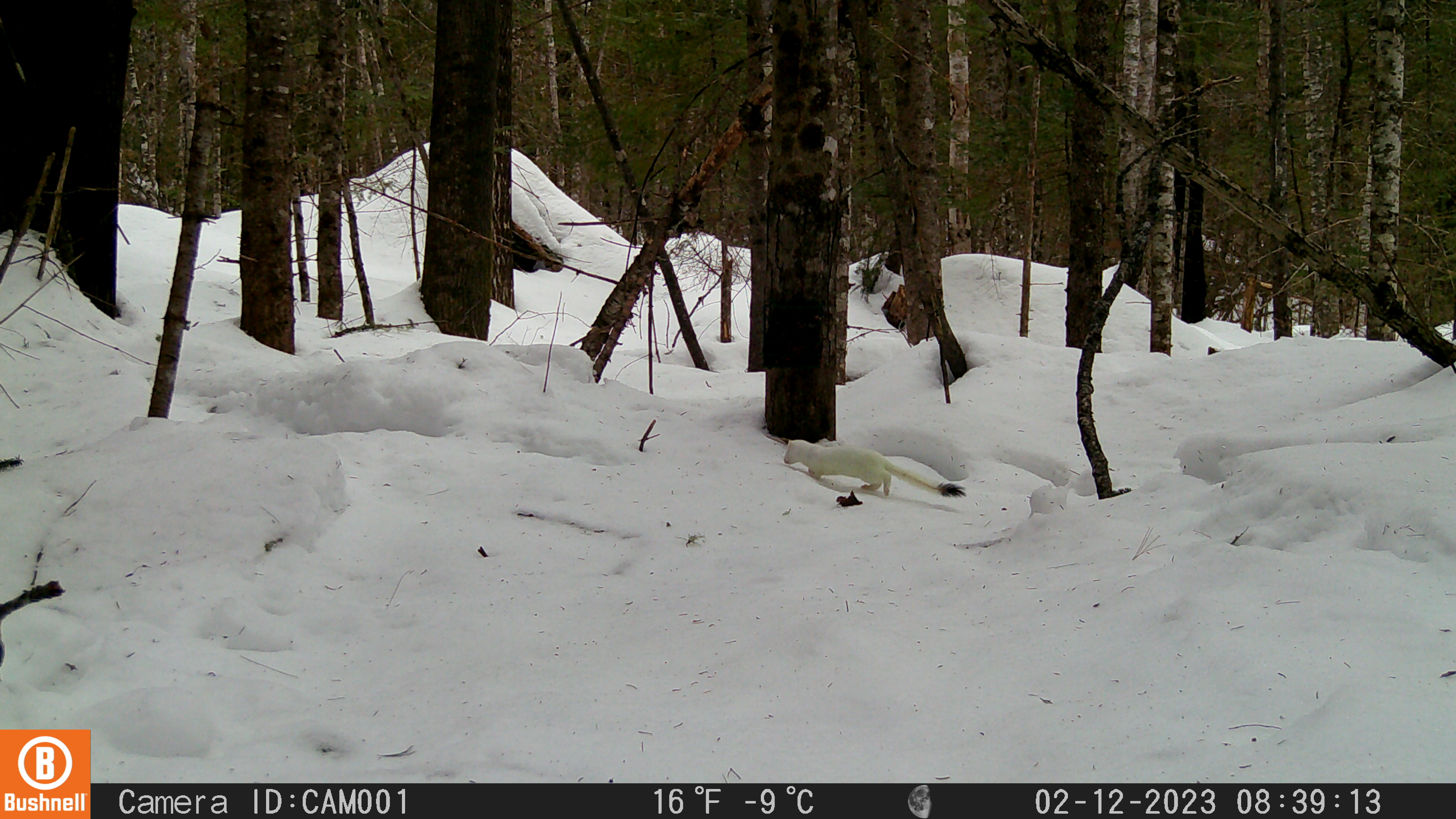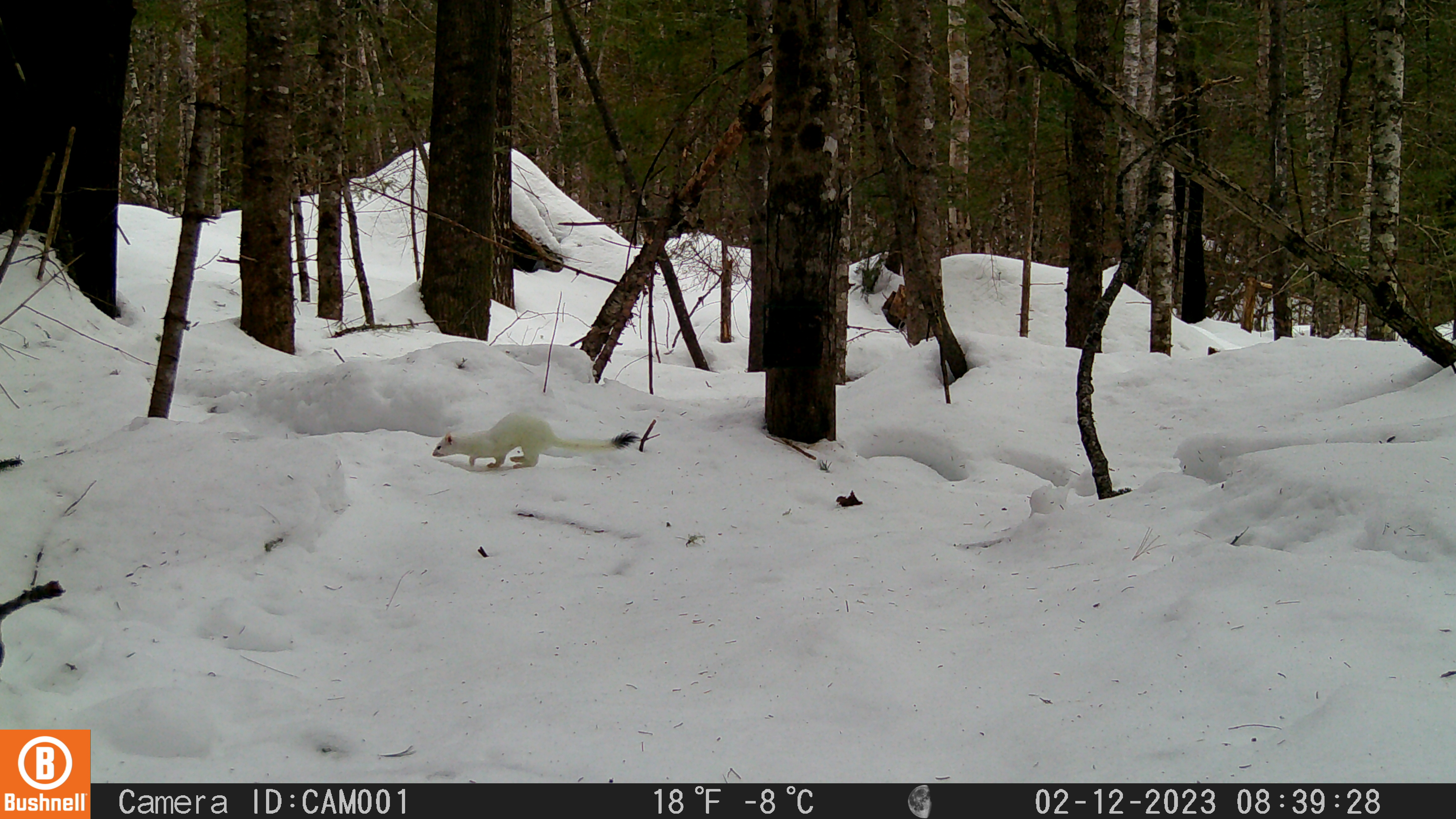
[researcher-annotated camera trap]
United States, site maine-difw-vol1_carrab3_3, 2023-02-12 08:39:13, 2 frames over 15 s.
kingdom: Animalia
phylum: Chordata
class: Mammalia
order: Carnivora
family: Mustelidae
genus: Neogale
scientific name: Neogale frenata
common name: long-tailed weasel